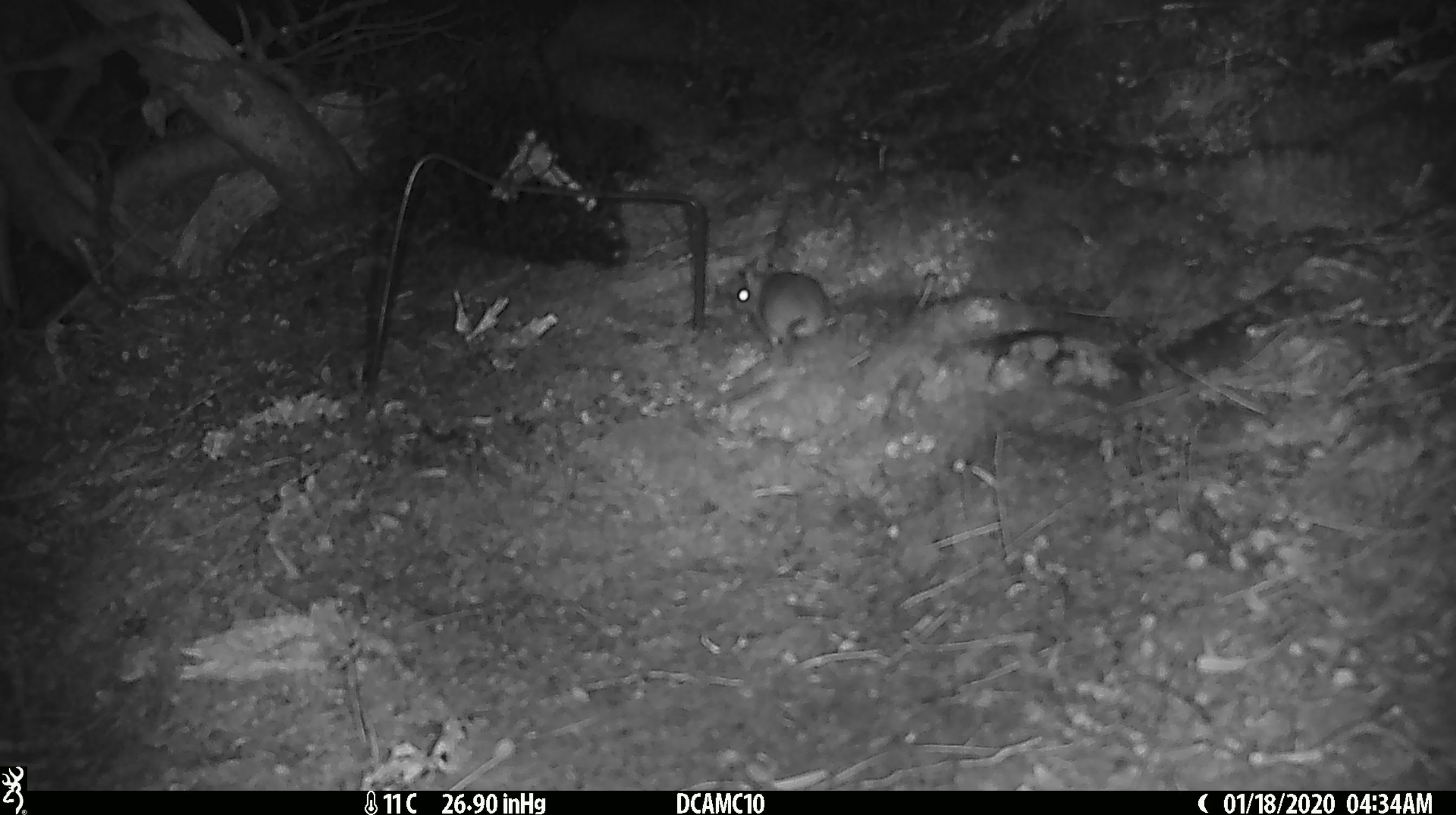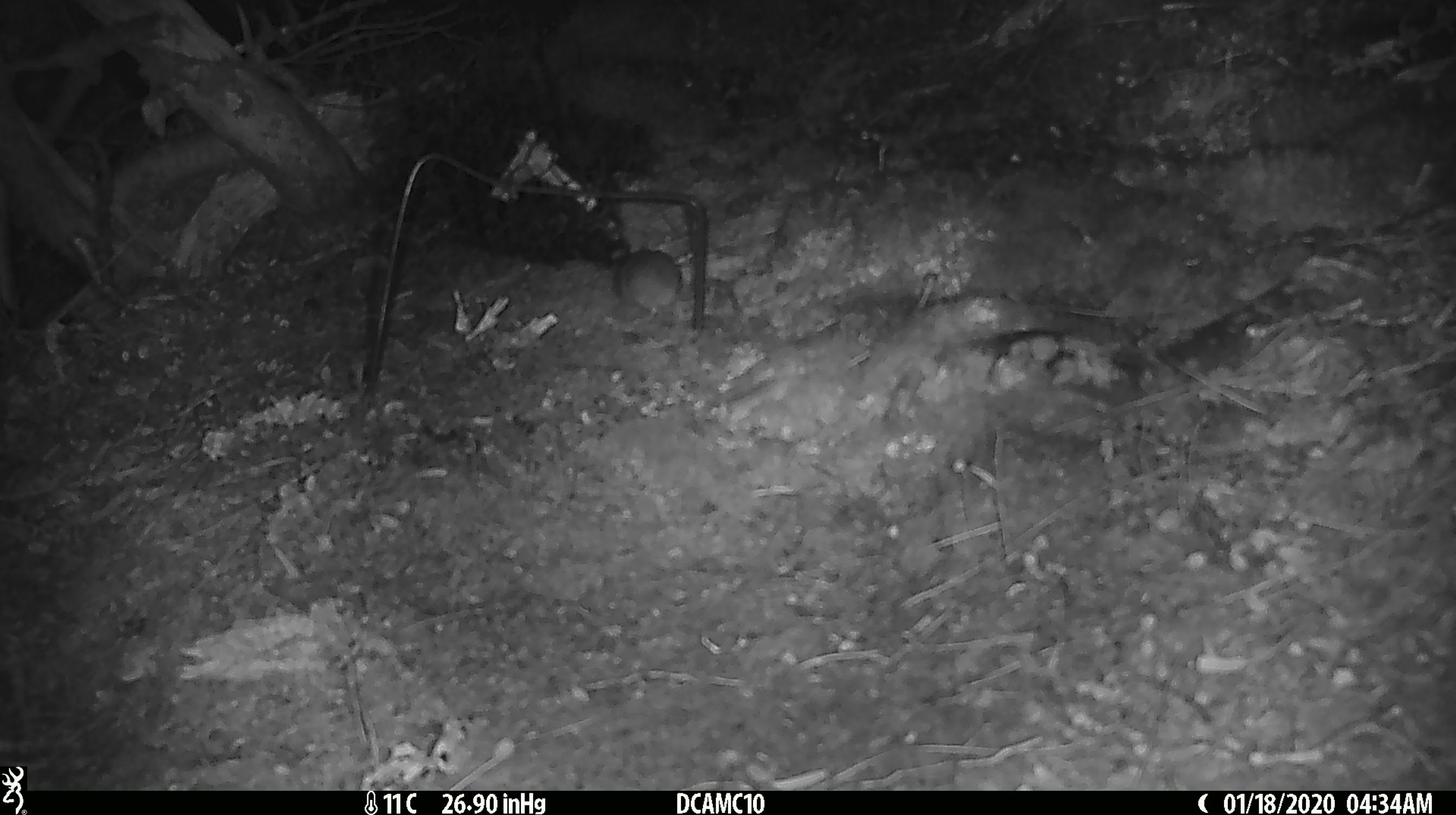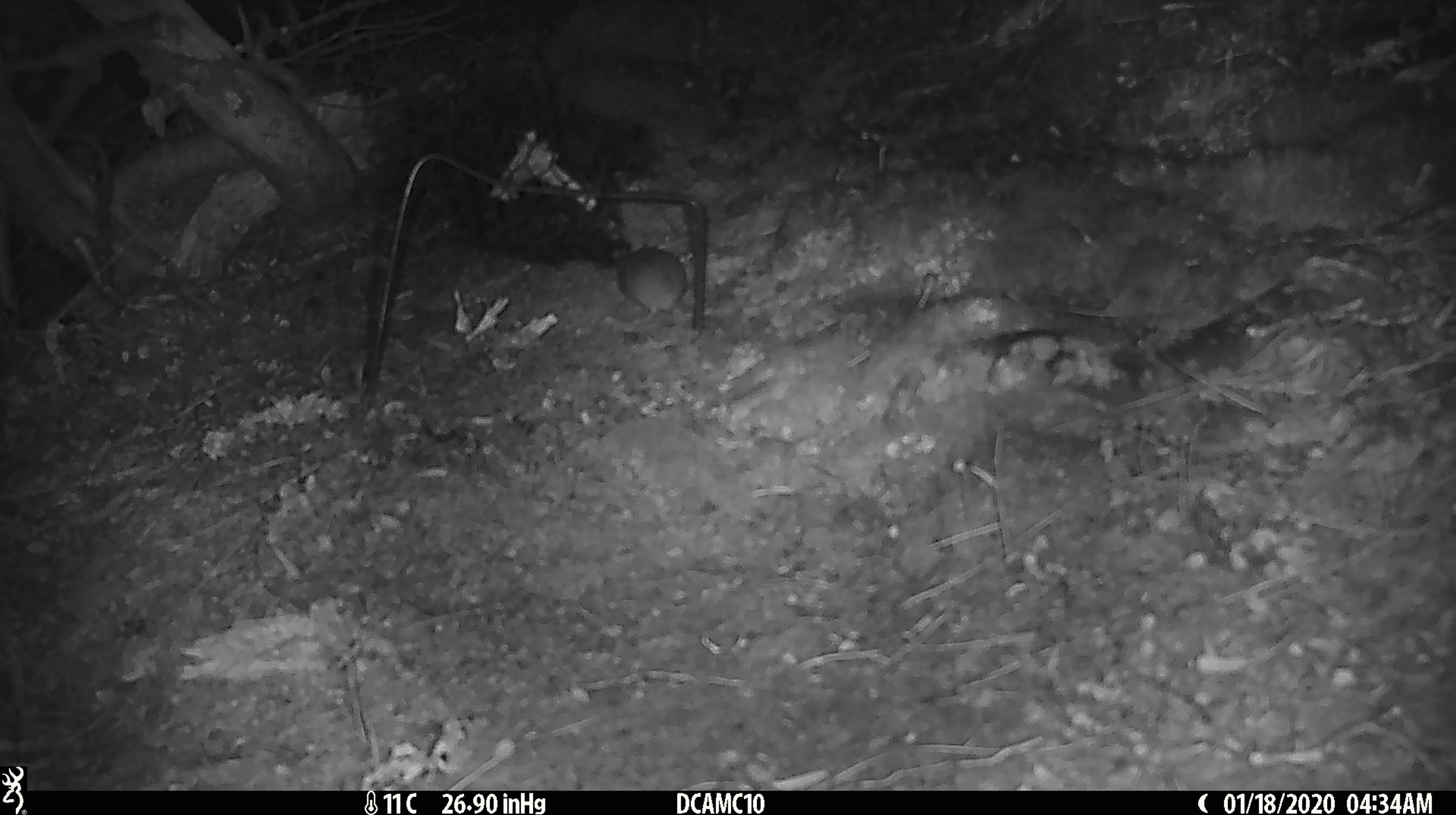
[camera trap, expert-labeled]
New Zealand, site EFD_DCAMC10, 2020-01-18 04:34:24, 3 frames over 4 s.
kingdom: Animalia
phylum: Chordata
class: Mammalia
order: Rodentia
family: Muridae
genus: Mus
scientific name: Mus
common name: mouse